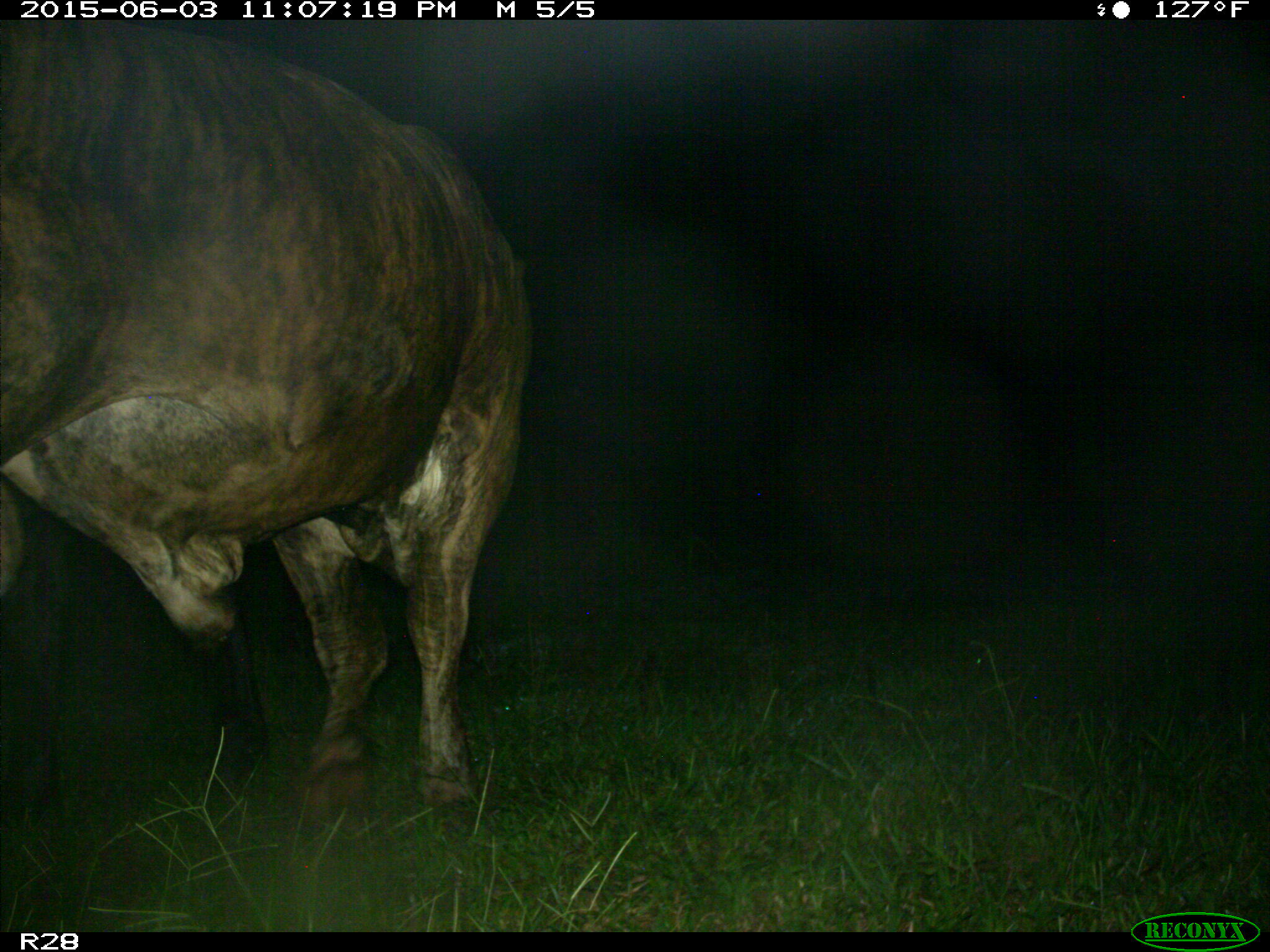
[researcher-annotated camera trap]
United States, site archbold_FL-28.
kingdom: Animalia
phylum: Chordata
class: Mammalia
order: Artiodactyla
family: Bovidae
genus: Bos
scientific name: Bos taurus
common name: domestic cow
Bos taurus (domestic cow).